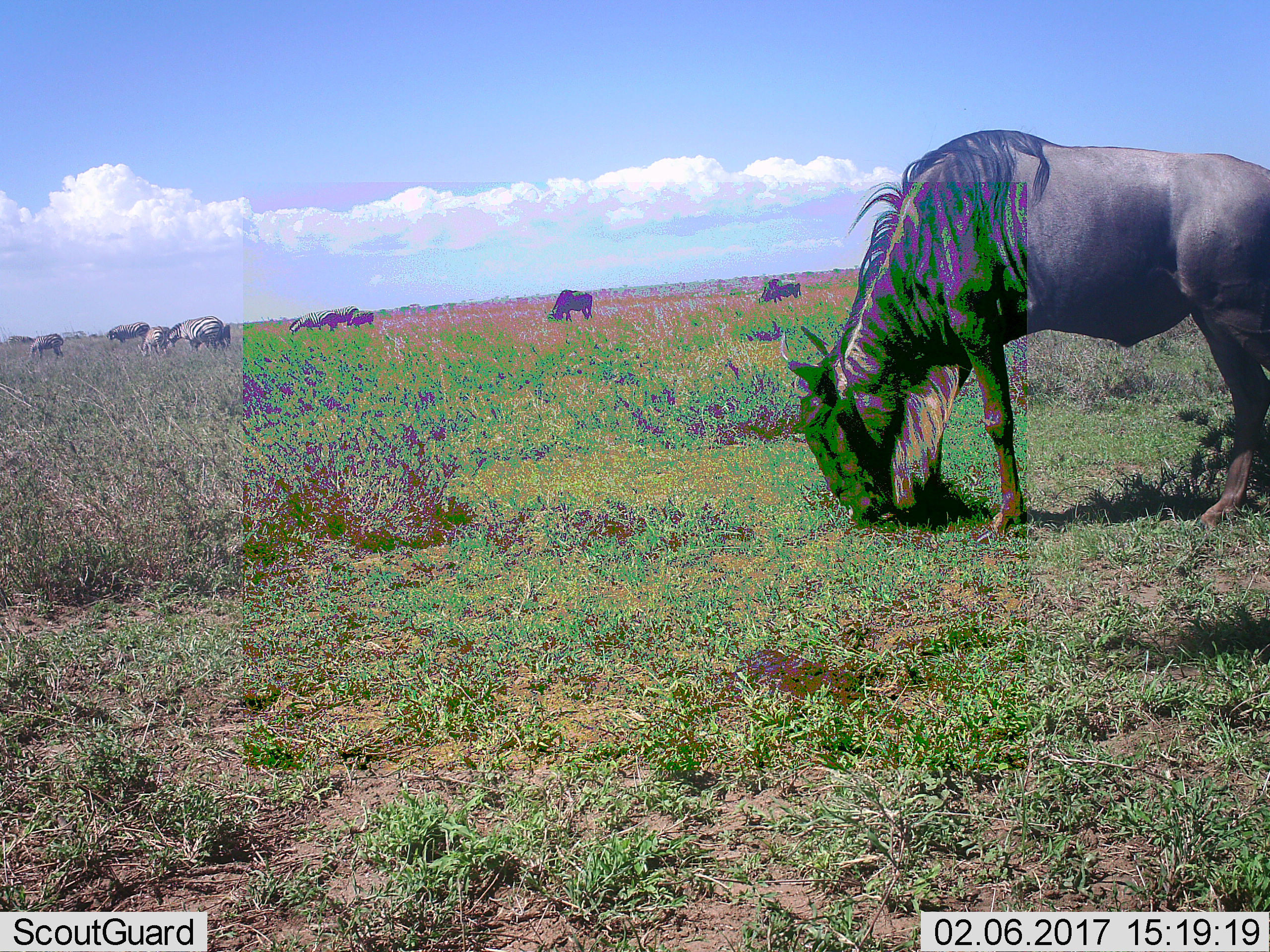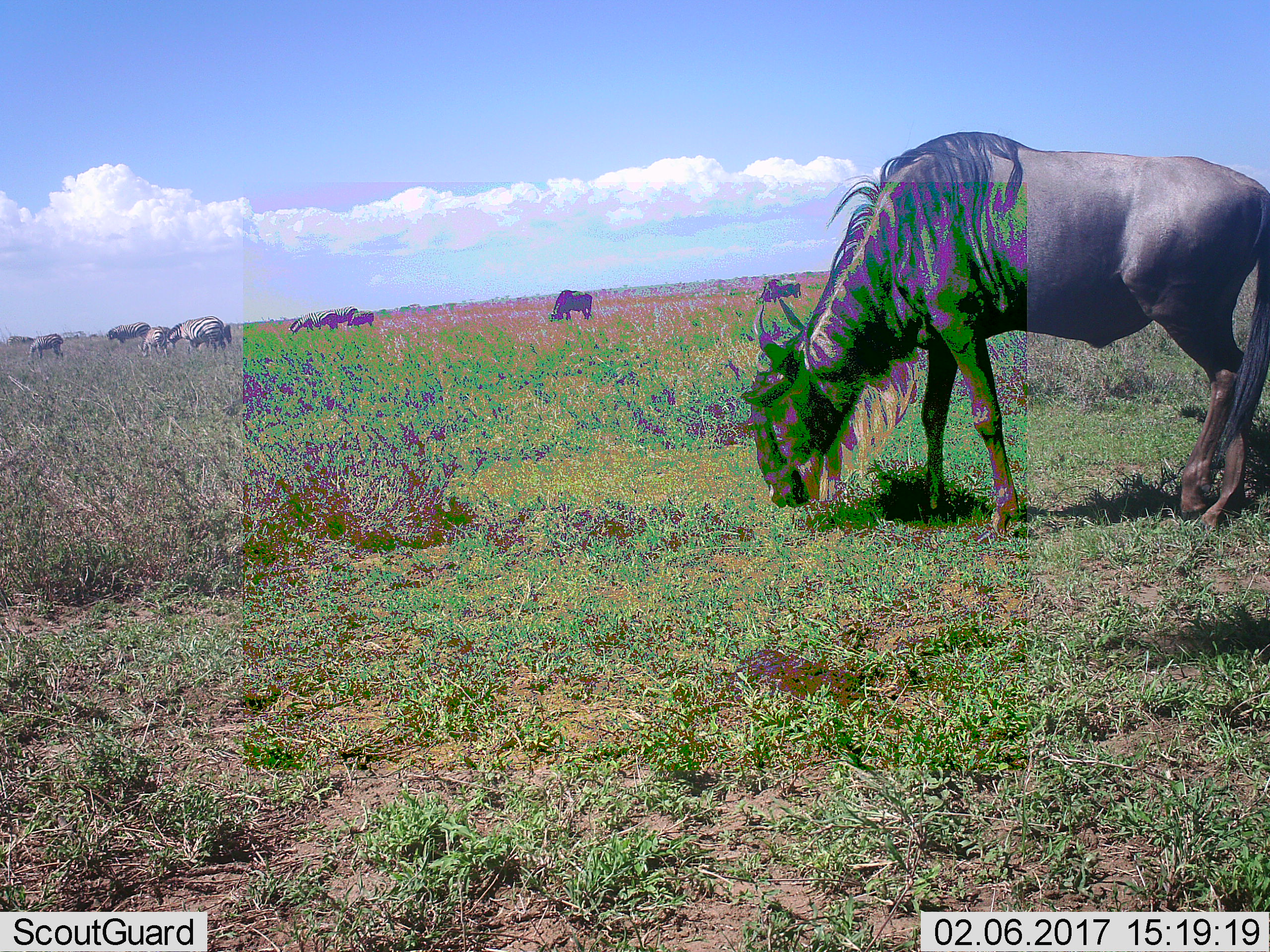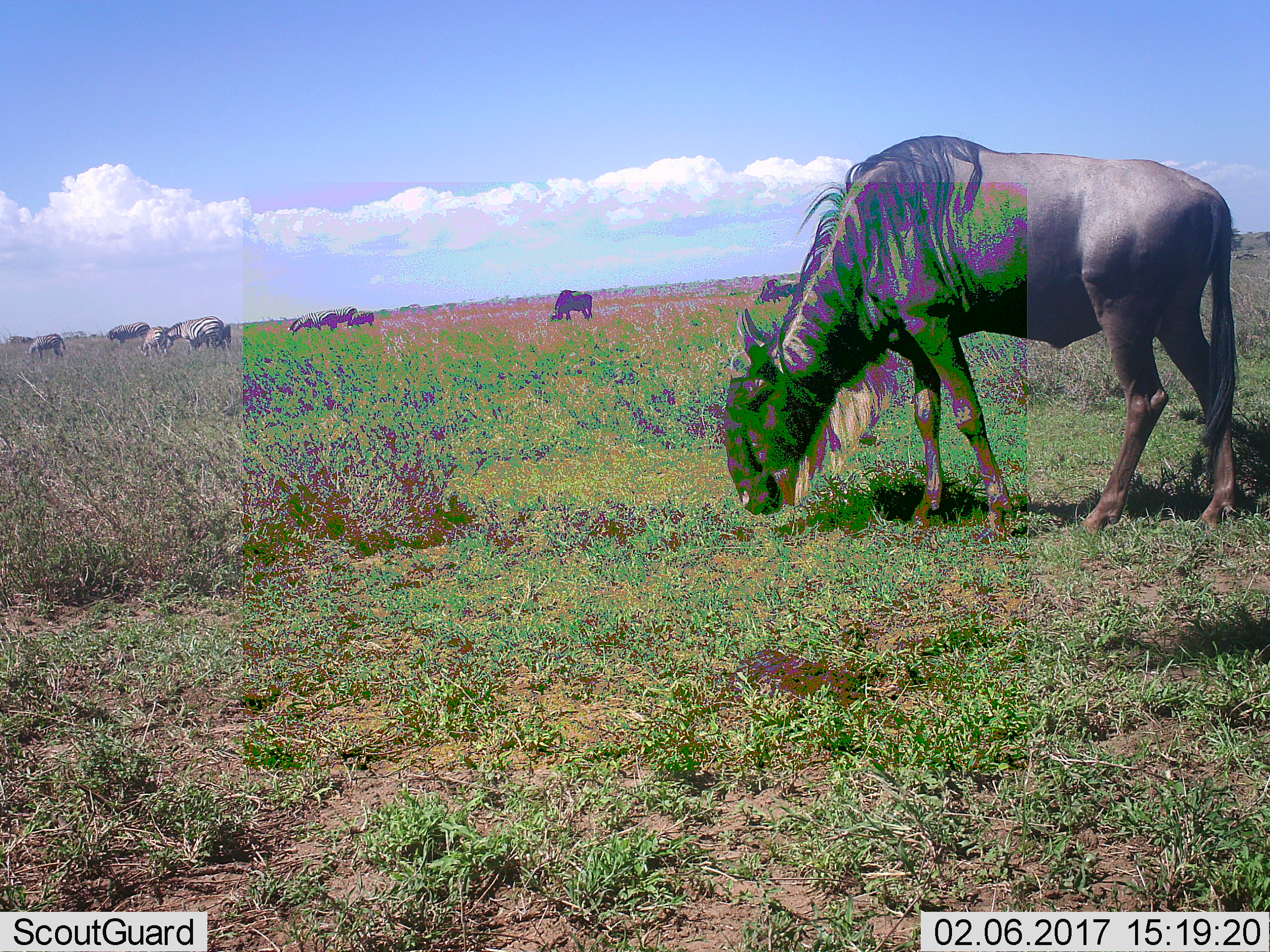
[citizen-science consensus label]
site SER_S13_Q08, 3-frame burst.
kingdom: Animalia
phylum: Chordata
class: Mammalia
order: Artiodactyla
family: Bovidae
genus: Connochaetes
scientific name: Connochaetes taurinus taurinus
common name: blue wildebeest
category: wildebeestblue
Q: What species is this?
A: Wildebeestblue (blue wildebeest) (Connochaetes taurinus taurinus).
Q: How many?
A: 4.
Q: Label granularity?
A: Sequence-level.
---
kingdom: Animalia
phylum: Chordata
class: Mammalia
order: Perissodactyla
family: Equidae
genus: Equus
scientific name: Equus quagga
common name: plains zebra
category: zebraplains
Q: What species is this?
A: Zebraplains (plains zebra) (Equus quagga).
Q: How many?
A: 8.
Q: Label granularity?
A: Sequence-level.